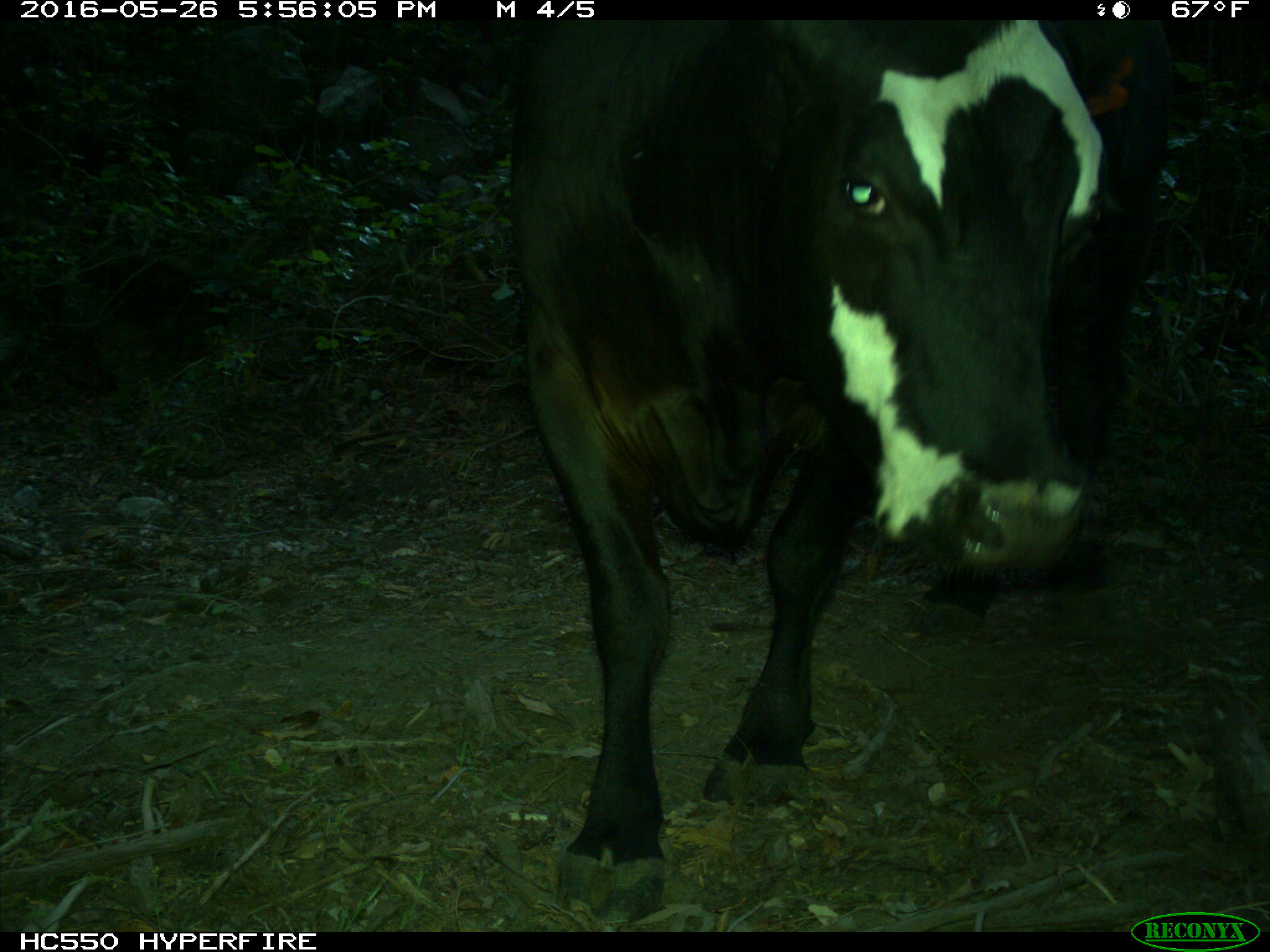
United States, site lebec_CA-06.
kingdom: Animalia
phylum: Chordata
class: Mammalia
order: Artiodactyla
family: Bovidae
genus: Bos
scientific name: Bos taurus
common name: domestic cow